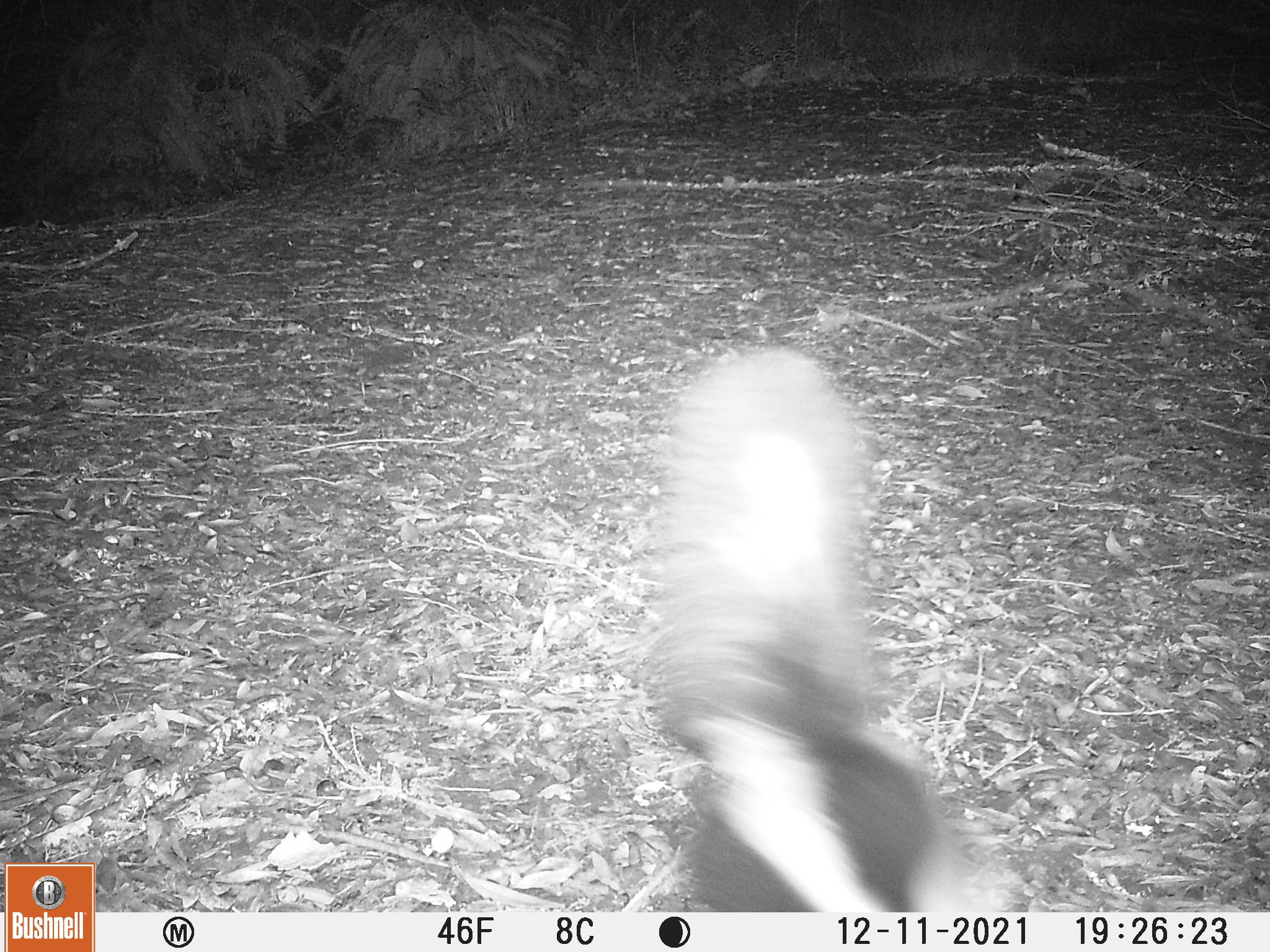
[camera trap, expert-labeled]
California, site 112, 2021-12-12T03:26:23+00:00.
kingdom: Animalia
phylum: Chordata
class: Mammalia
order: Carnivora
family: Mephitidae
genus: Mephitis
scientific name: Mephitis mephitis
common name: striped skunk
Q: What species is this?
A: Striped skunk (Mephitis mephitis).